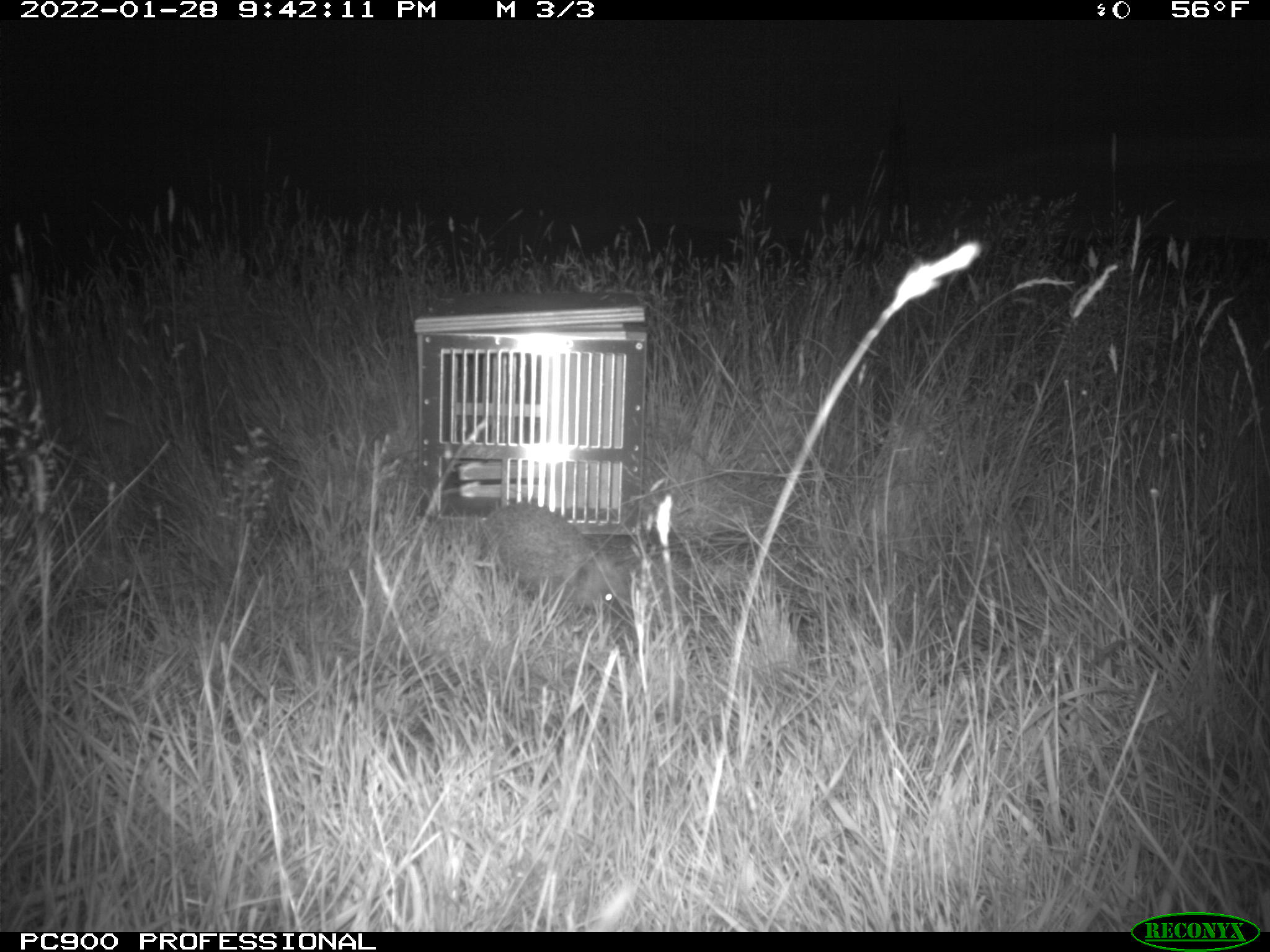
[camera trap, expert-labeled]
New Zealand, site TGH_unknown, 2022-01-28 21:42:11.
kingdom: Animalia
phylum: Chordata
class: Mammalia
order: Eulipotyphla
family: Erinaceidae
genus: Erinaceus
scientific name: Erinaceus europaeus europaeus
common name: european hedgehog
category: hedgehog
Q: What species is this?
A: Hedgehog (european hedgehog) (Erinaceus europaeus europaeus).